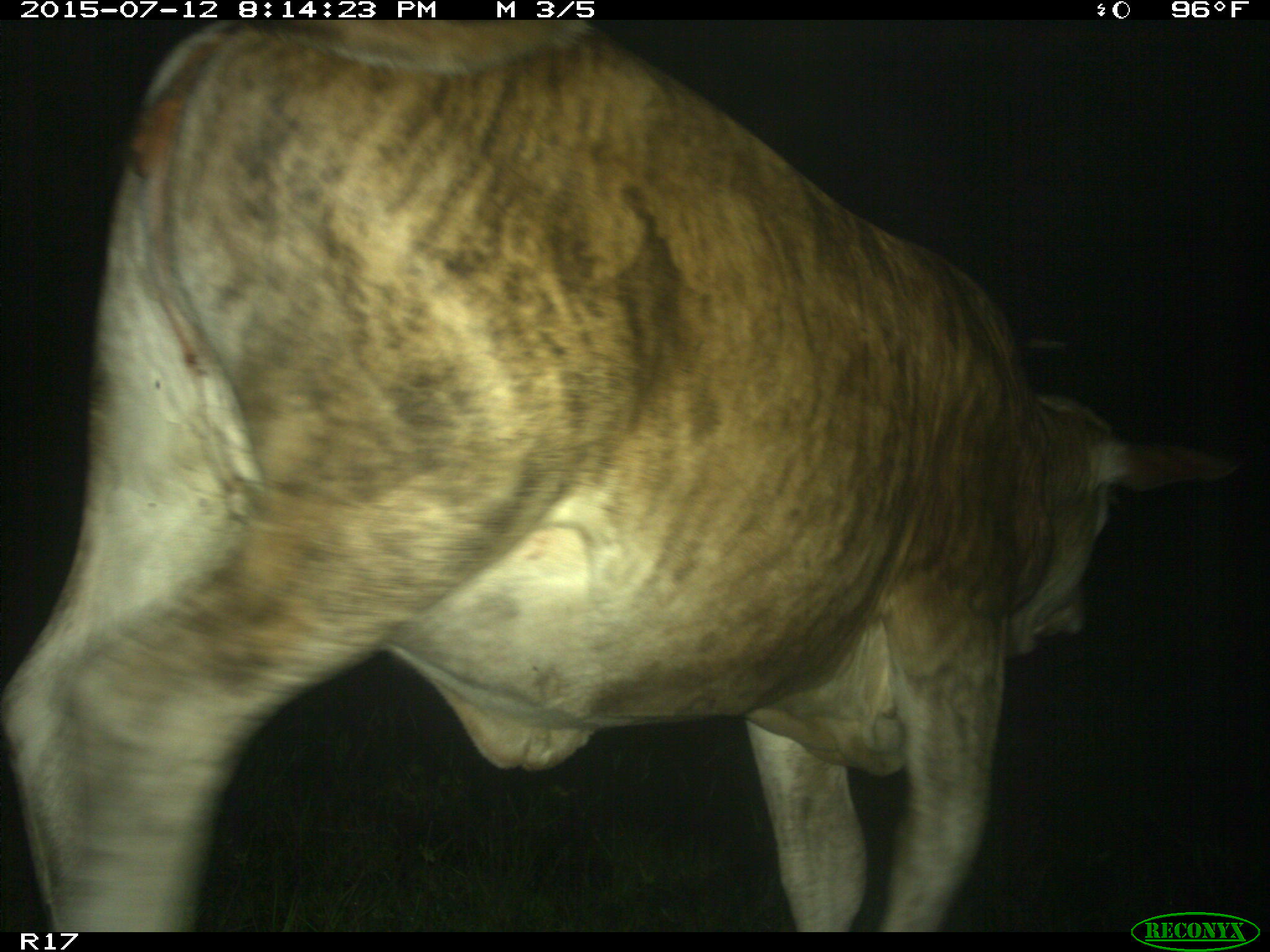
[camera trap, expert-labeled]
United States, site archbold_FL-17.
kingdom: Animalia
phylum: Chordata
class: Mammalia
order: Artiodactyla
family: Bovidae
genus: Bos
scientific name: Bos taurus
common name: domestic cow